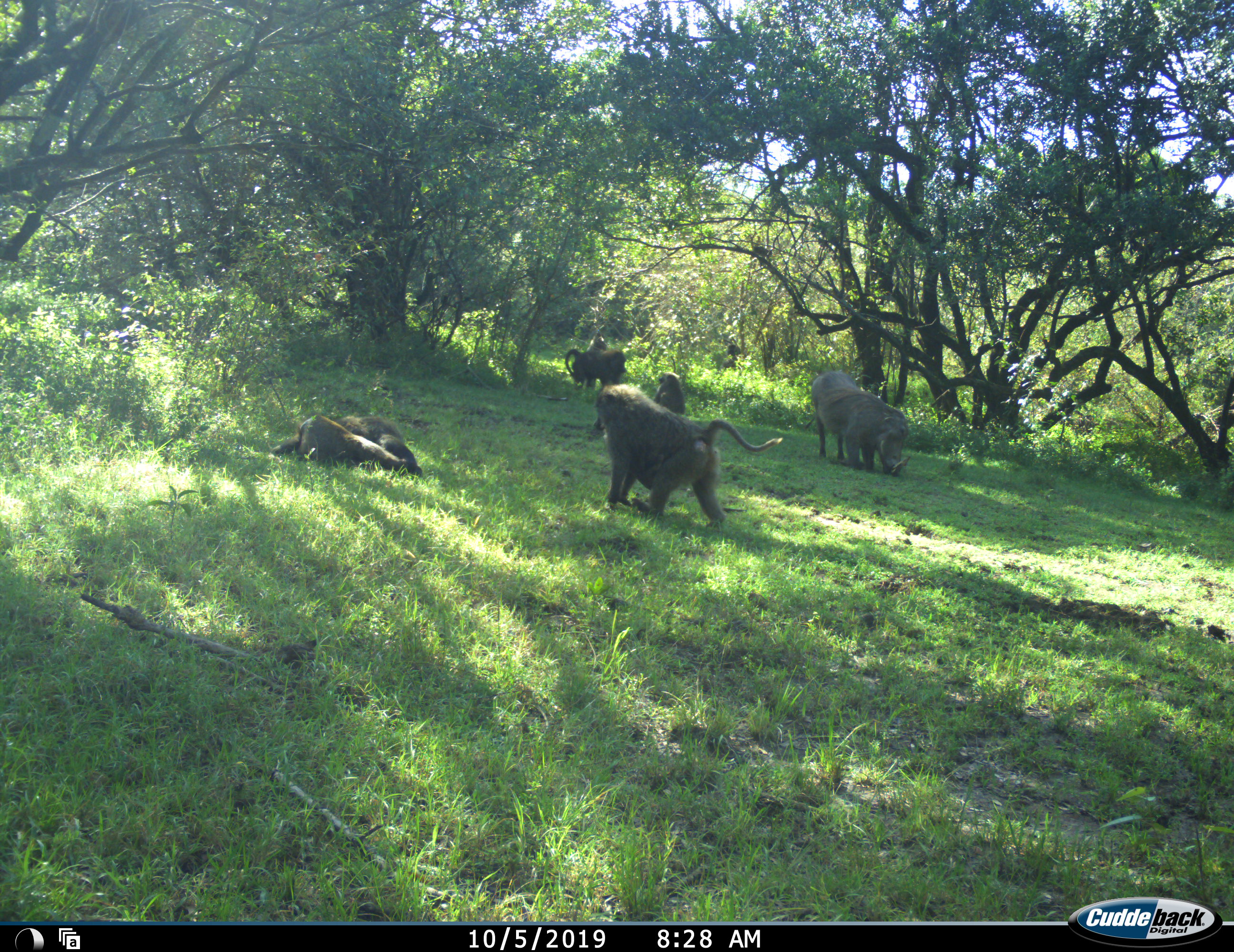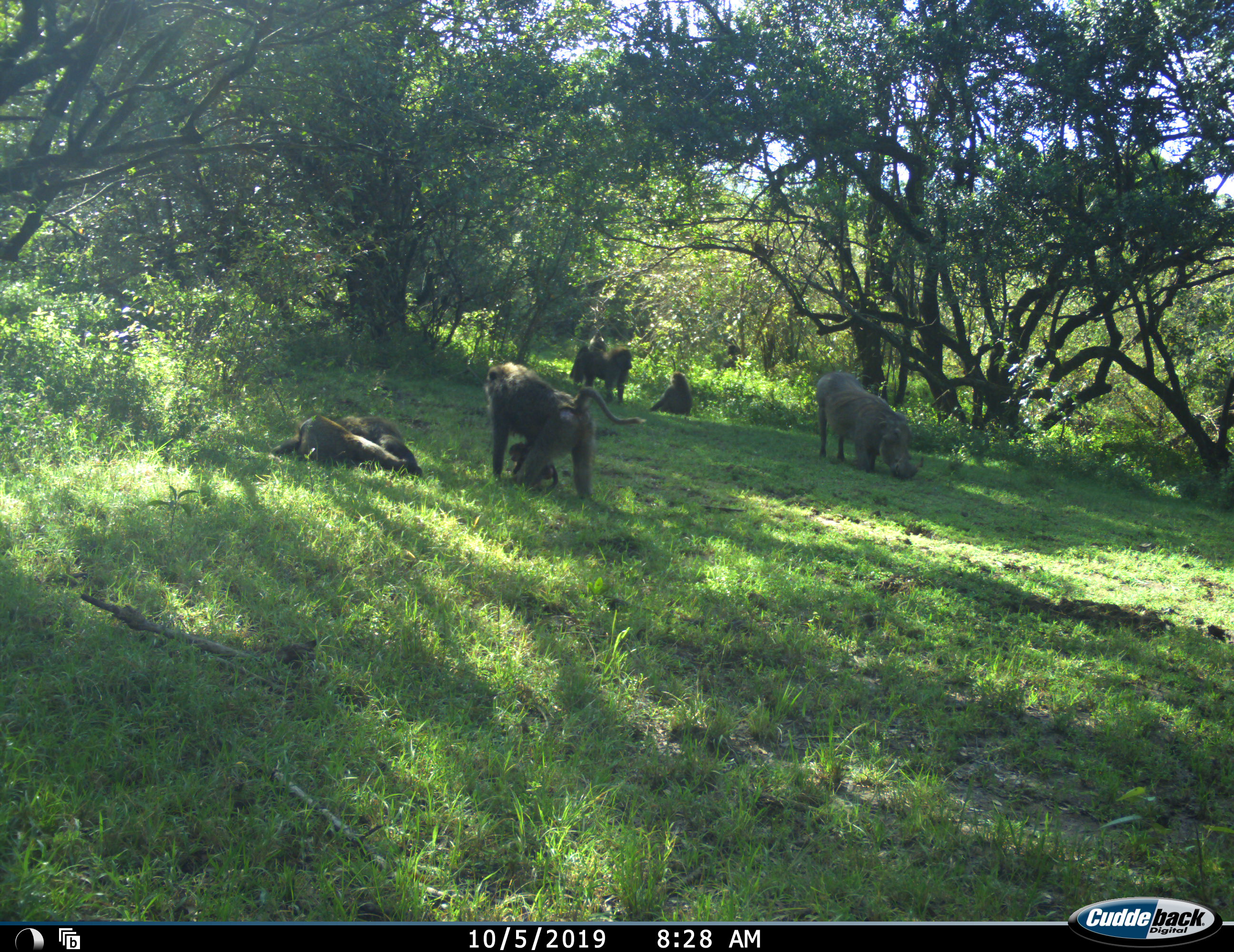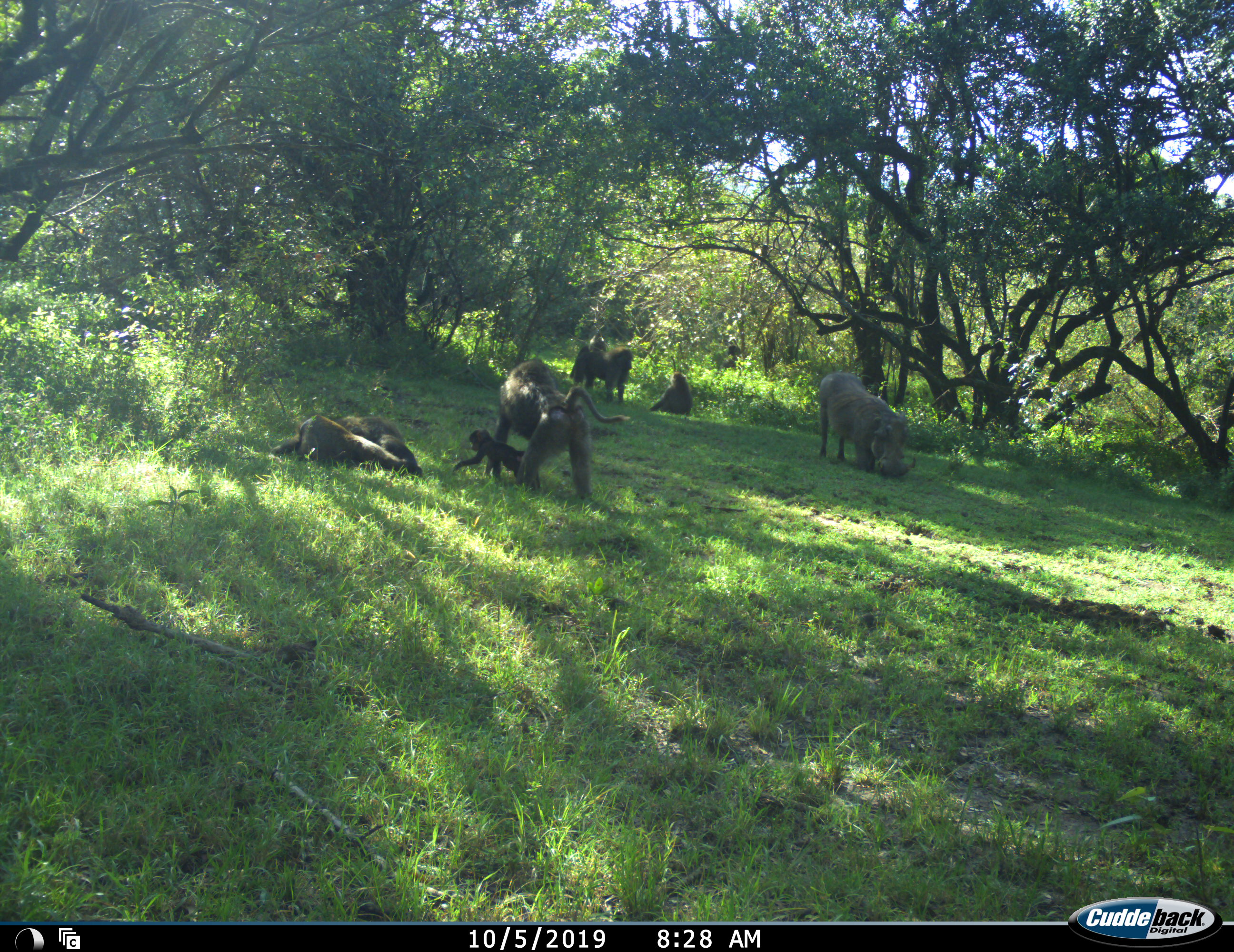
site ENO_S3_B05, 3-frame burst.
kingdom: Animalia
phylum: Chordata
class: Mammalia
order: Primates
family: Cercopithecidae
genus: Papio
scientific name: Papio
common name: baboon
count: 6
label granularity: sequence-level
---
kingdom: Animalia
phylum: Chordata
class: Mammalia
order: Artiodactyla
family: Suidae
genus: Phacochoerus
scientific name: Phacochoerus africanus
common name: warthog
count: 1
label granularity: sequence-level